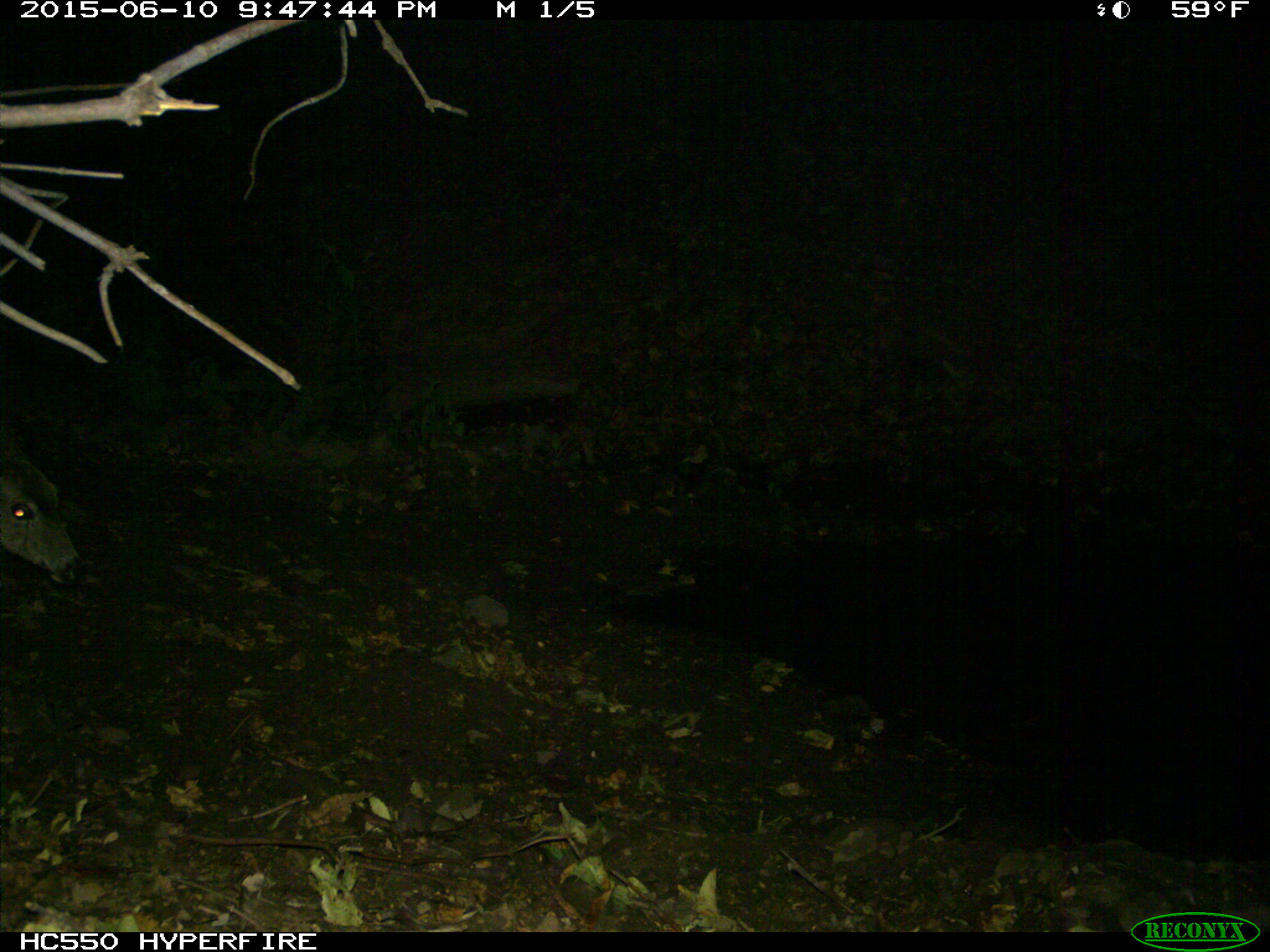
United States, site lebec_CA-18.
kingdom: Animalia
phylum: Chordata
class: Mammalia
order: Artiodactyla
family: Cervidae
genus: Odocoileus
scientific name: Odocoileus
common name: deer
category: unidentified deer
Unidentified deer (deer) (Odocoileus).